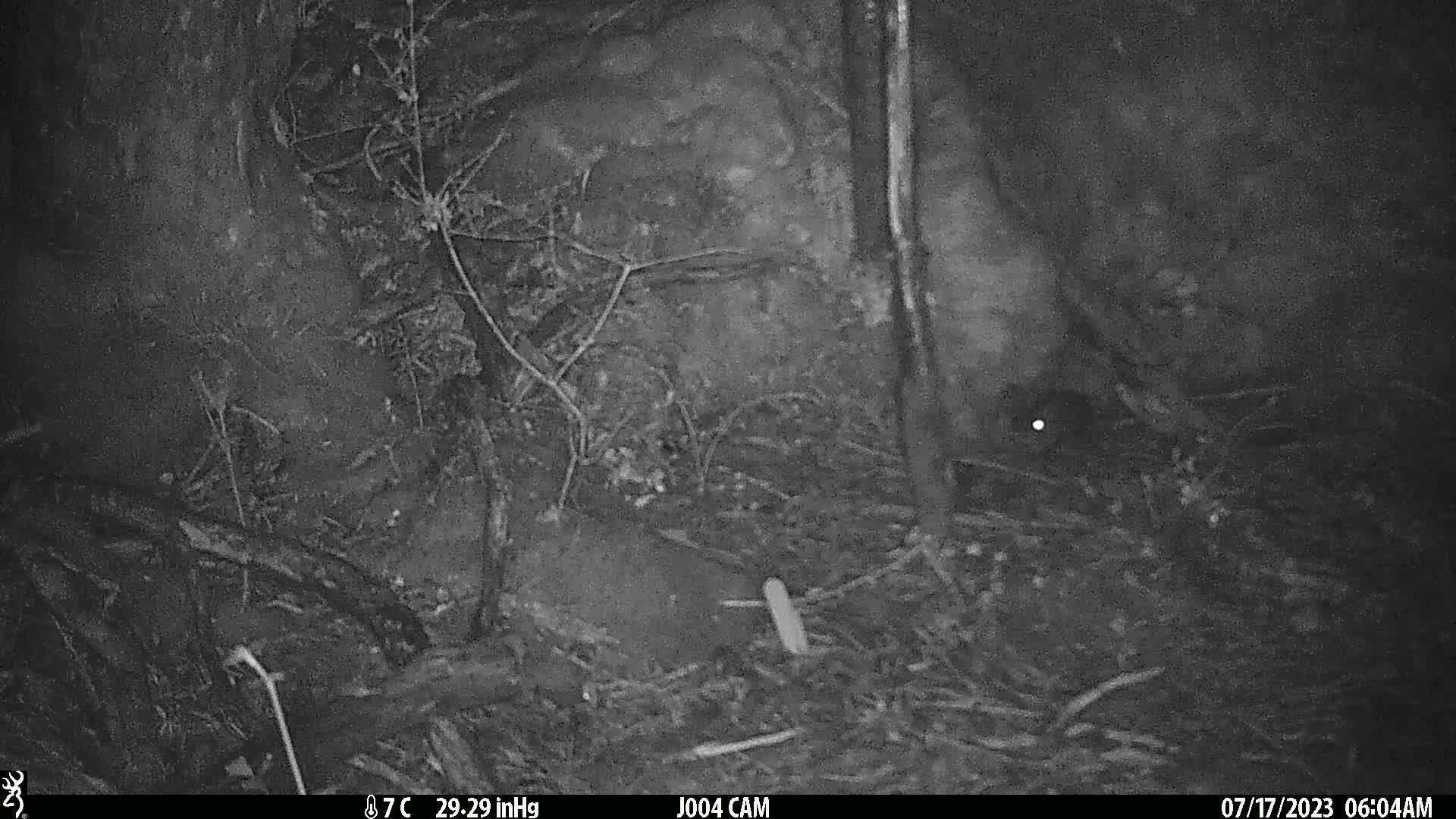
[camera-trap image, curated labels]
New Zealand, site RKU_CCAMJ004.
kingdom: Animalia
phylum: Chordata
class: Mammalia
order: Rodentia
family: Muridae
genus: Rattus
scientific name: Rattus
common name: rat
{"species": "rat (Rattus)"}